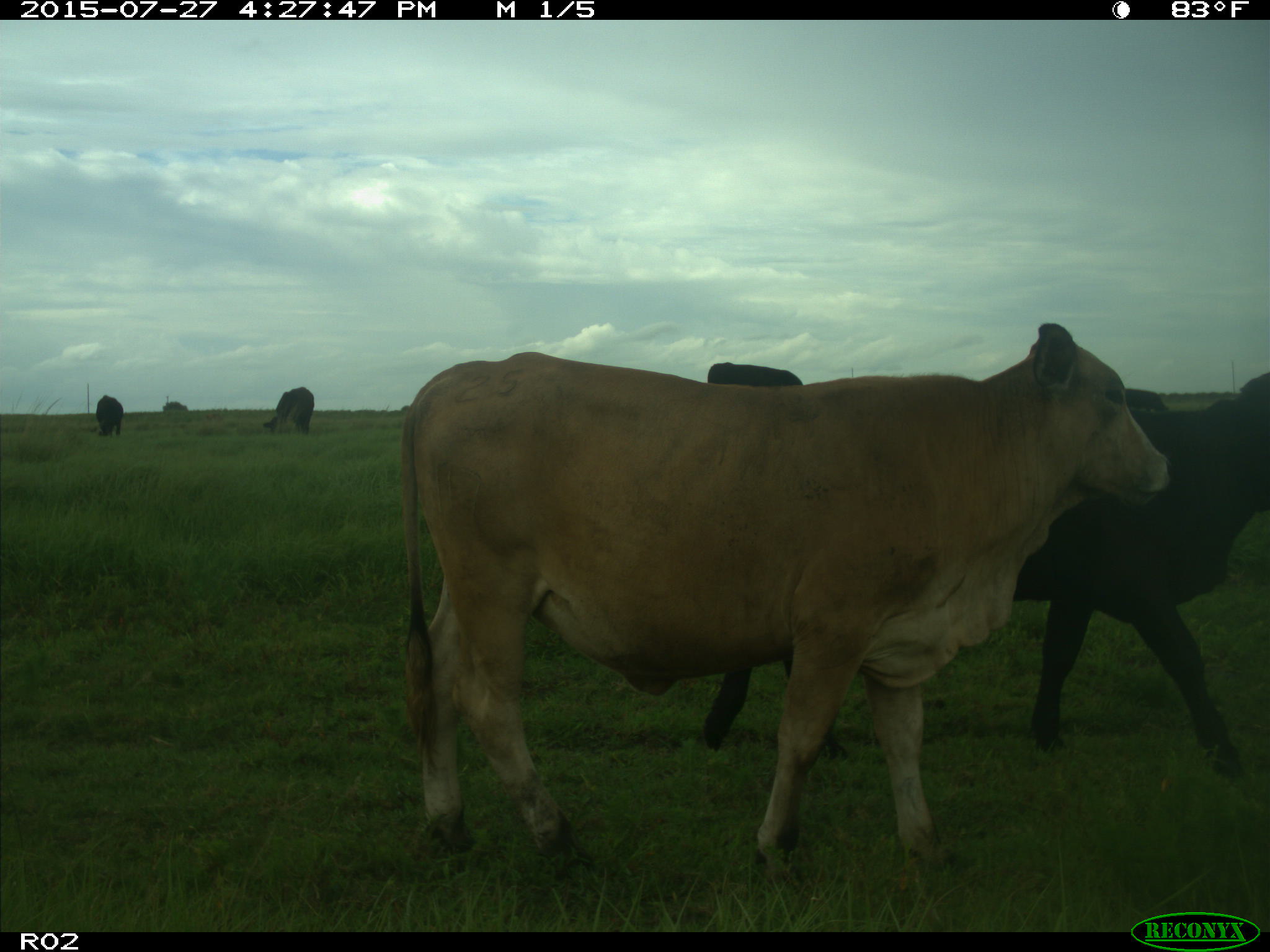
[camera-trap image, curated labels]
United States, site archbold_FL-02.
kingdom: Animalia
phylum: Chordata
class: Mammalia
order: Artiodactyla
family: Bovidae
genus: Bos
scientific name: Bos taurus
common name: domestic cow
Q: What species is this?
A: Bos taurus (domestic cow).